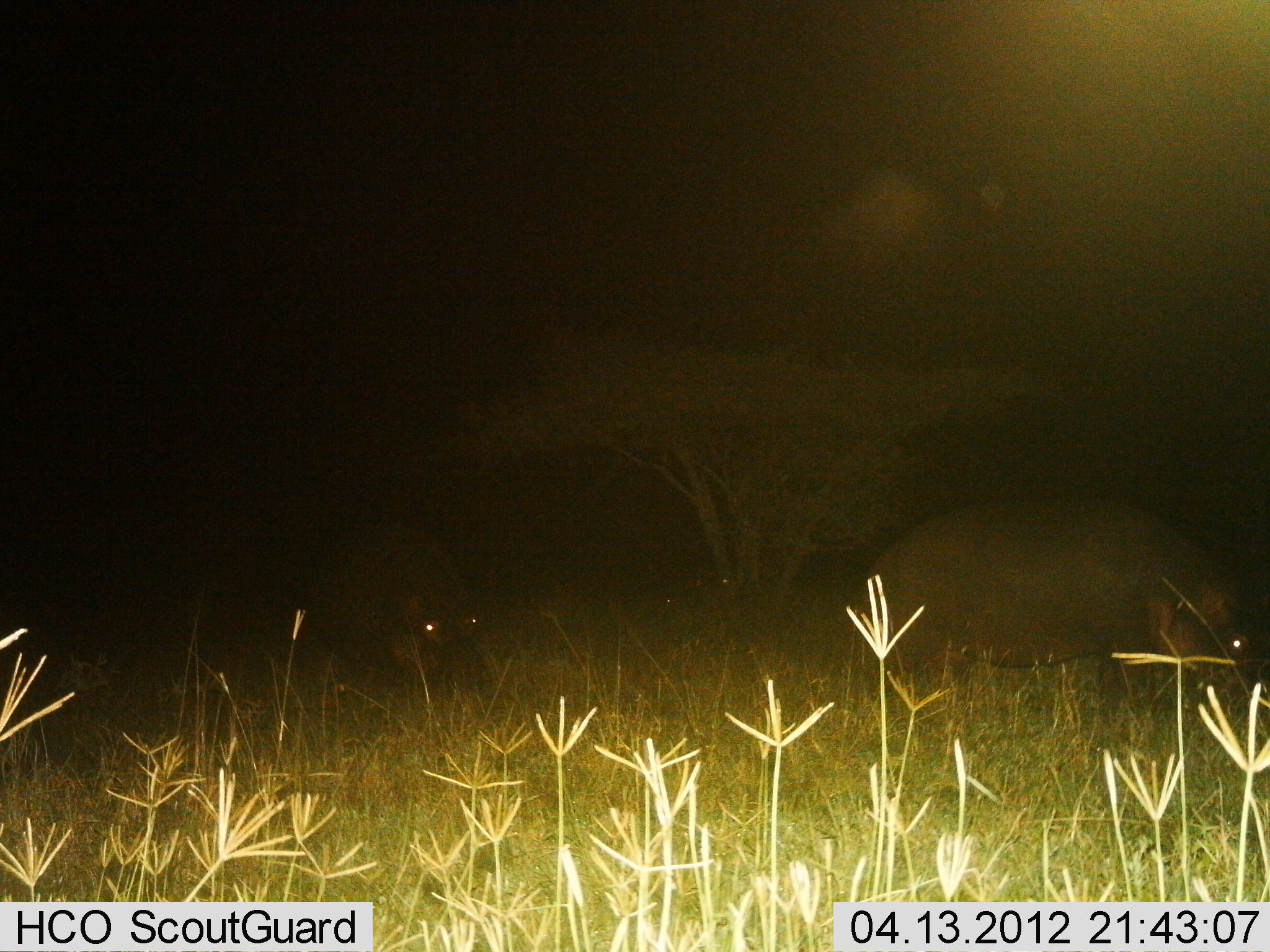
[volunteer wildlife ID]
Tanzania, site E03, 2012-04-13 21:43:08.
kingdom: Animalia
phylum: Chordata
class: Mammalia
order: Artiodactyla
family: Hippopotamidae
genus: Hippopotamus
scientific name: Hippopotamus amphibius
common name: hippopotamus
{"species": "hippopotamus (Hippopotamus amphibius)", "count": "2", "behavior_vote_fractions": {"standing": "22%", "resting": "0%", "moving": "17%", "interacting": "0%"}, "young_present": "0%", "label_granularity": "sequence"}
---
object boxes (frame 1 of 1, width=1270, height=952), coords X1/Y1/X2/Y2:
animal: 847/497/1258/731; 296/525/492/695